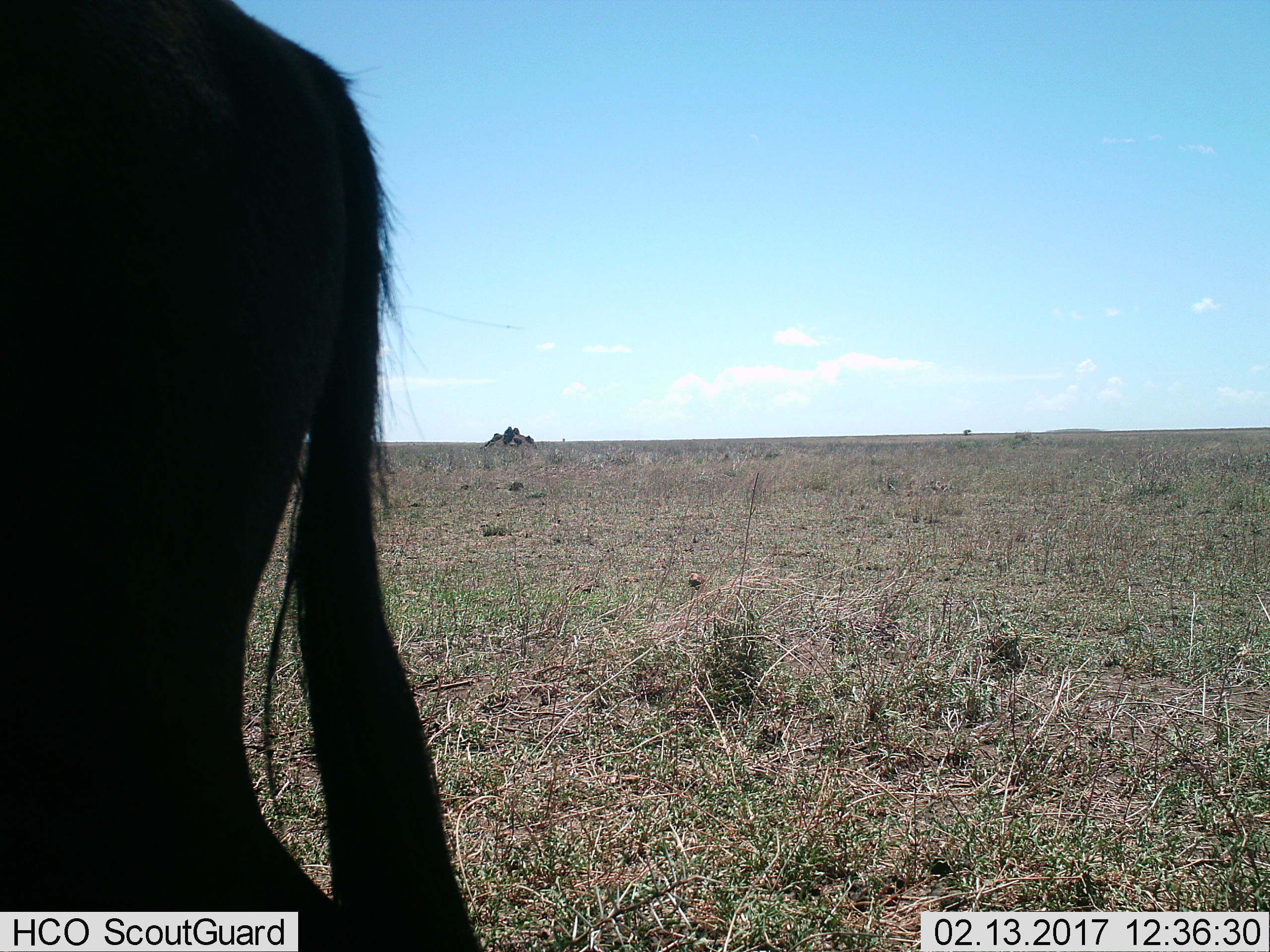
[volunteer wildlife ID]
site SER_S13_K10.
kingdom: Animalia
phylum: Chordata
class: Mammalia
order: Artiodactyla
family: Bovidae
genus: Connochaetes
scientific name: Connochaetes taurinus taurinus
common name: blue wildebeest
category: wildebeestblue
Wildebeestblue (blue wildebeest) (Connochaetes taurinus taurinus), count 1. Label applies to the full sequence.